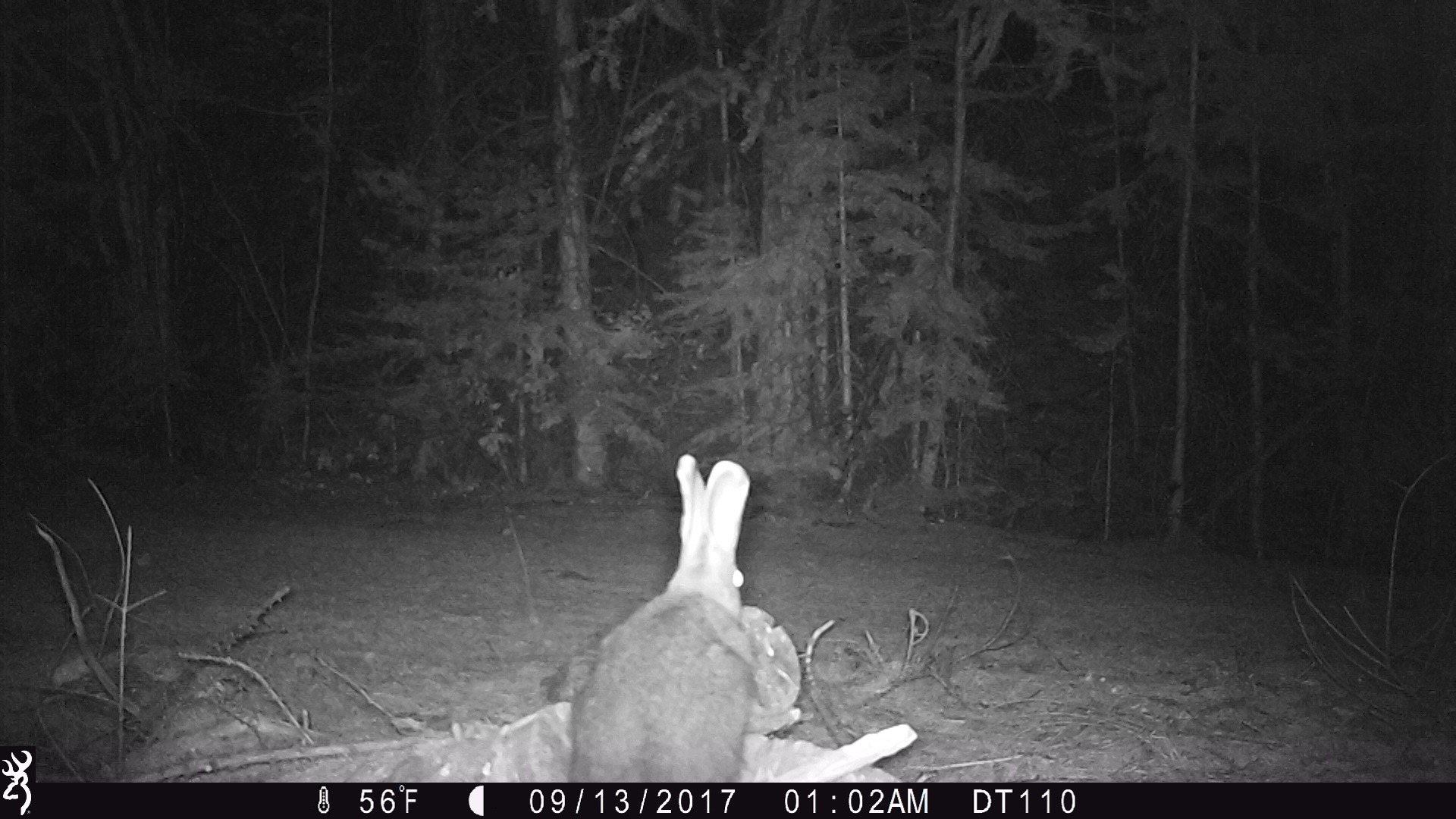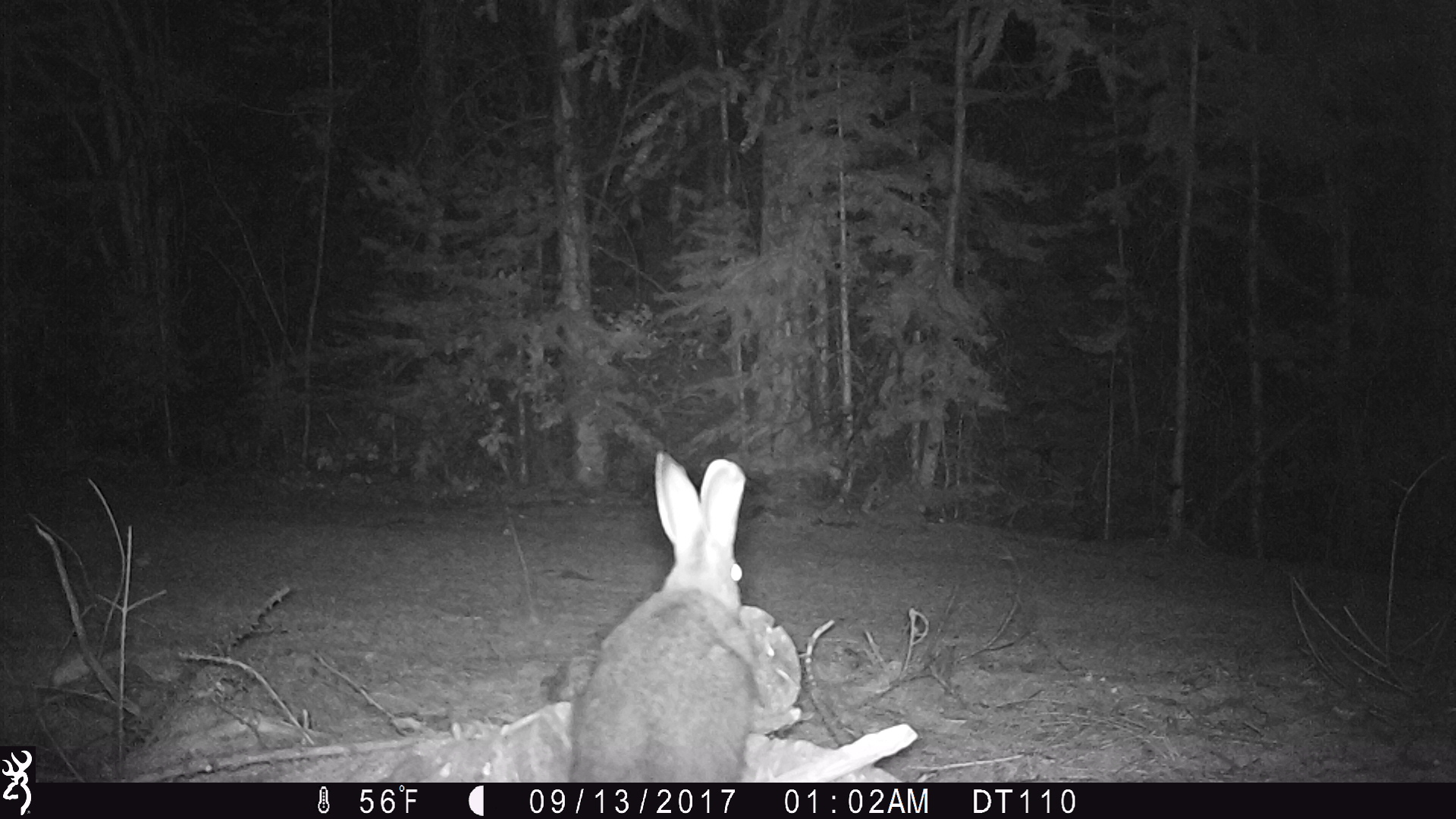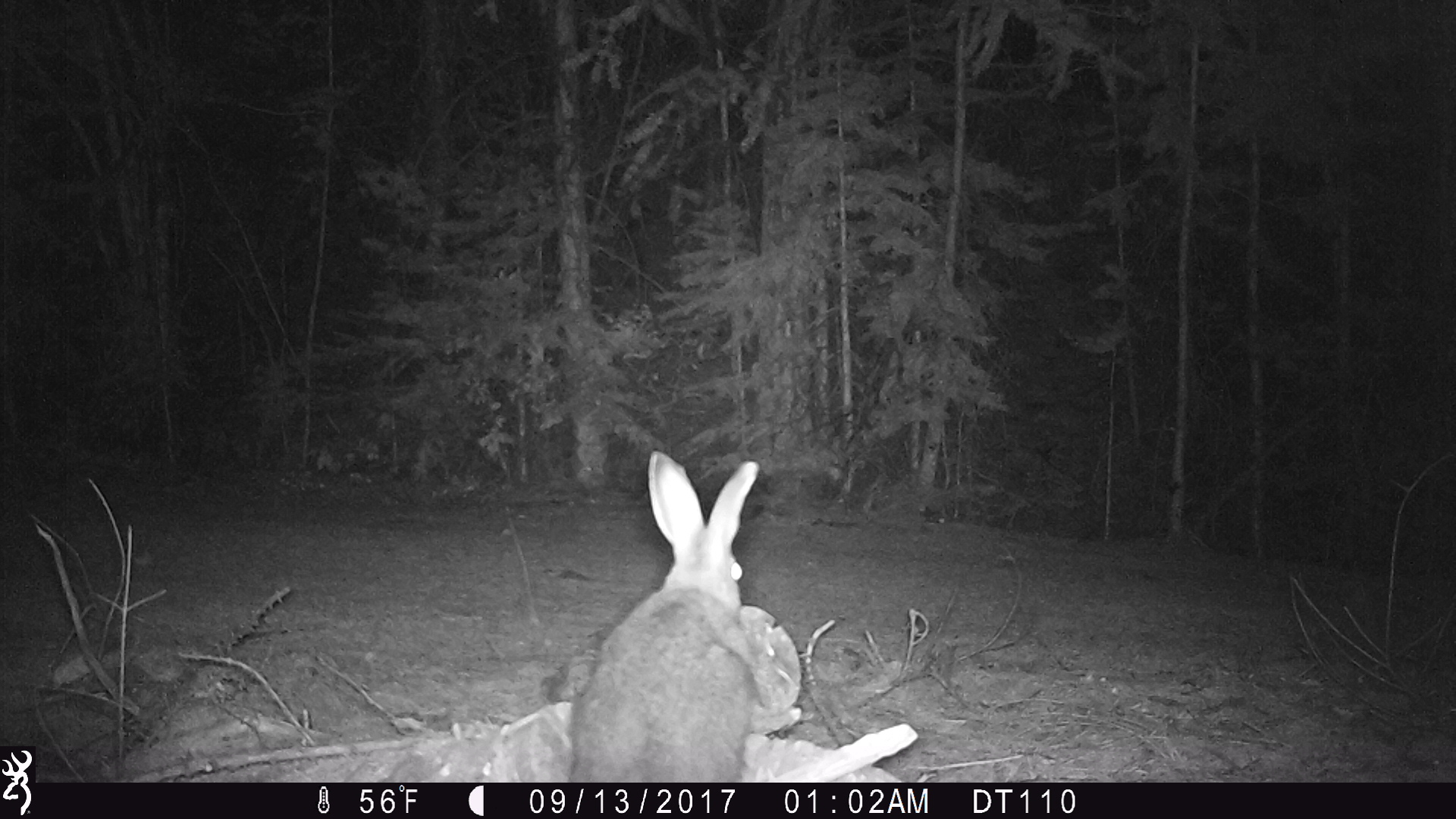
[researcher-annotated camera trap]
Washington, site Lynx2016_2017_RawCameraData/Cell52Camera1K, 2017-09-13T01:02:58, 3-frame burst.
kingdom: Animalia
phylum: Chordata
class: Mammalia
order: Lagomorpha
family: Leporidae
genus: Lepus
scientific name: Lepus americanus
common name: snowshoe hare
Lepus americanus (snowshoe hare). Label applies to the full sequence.